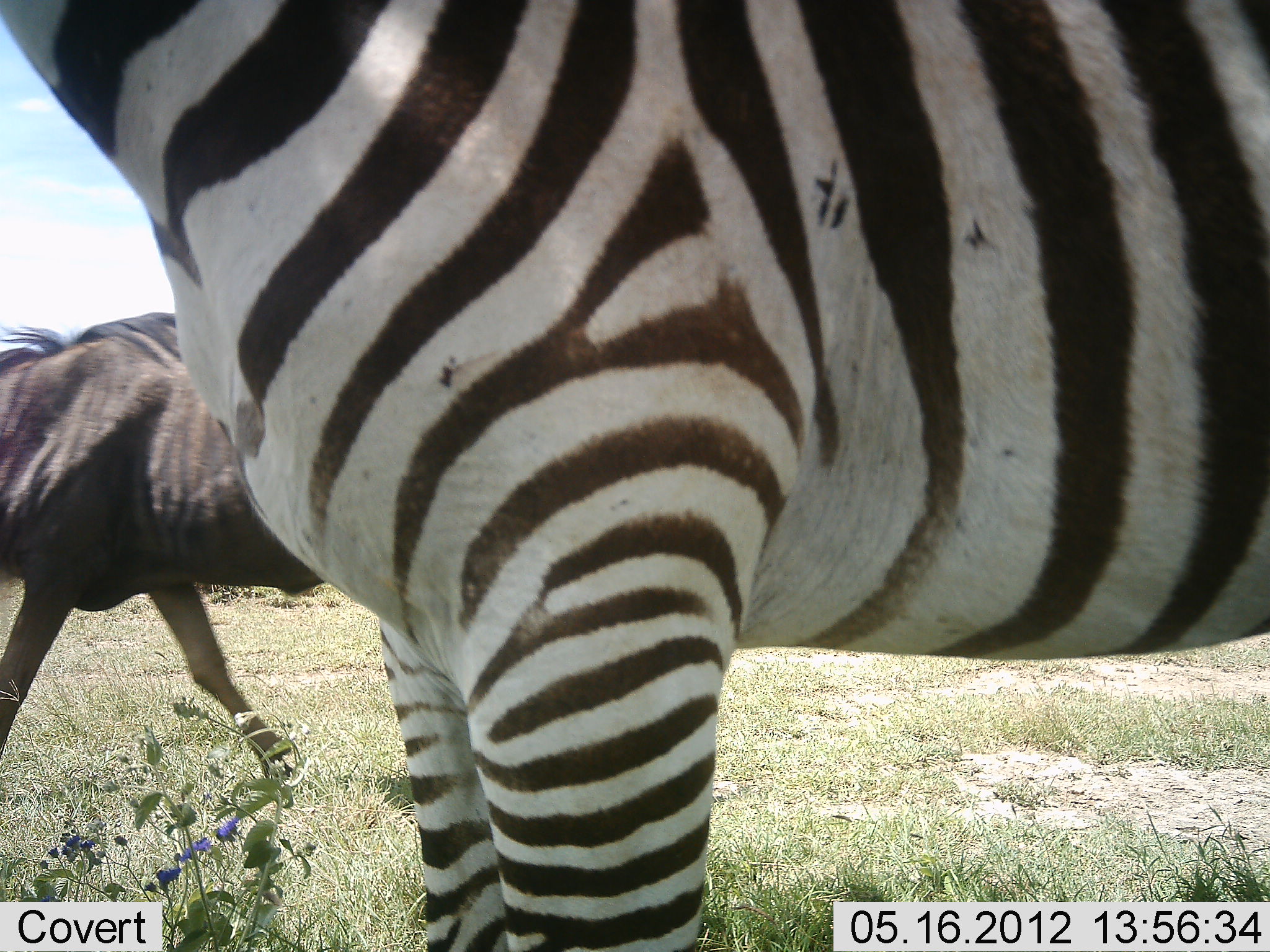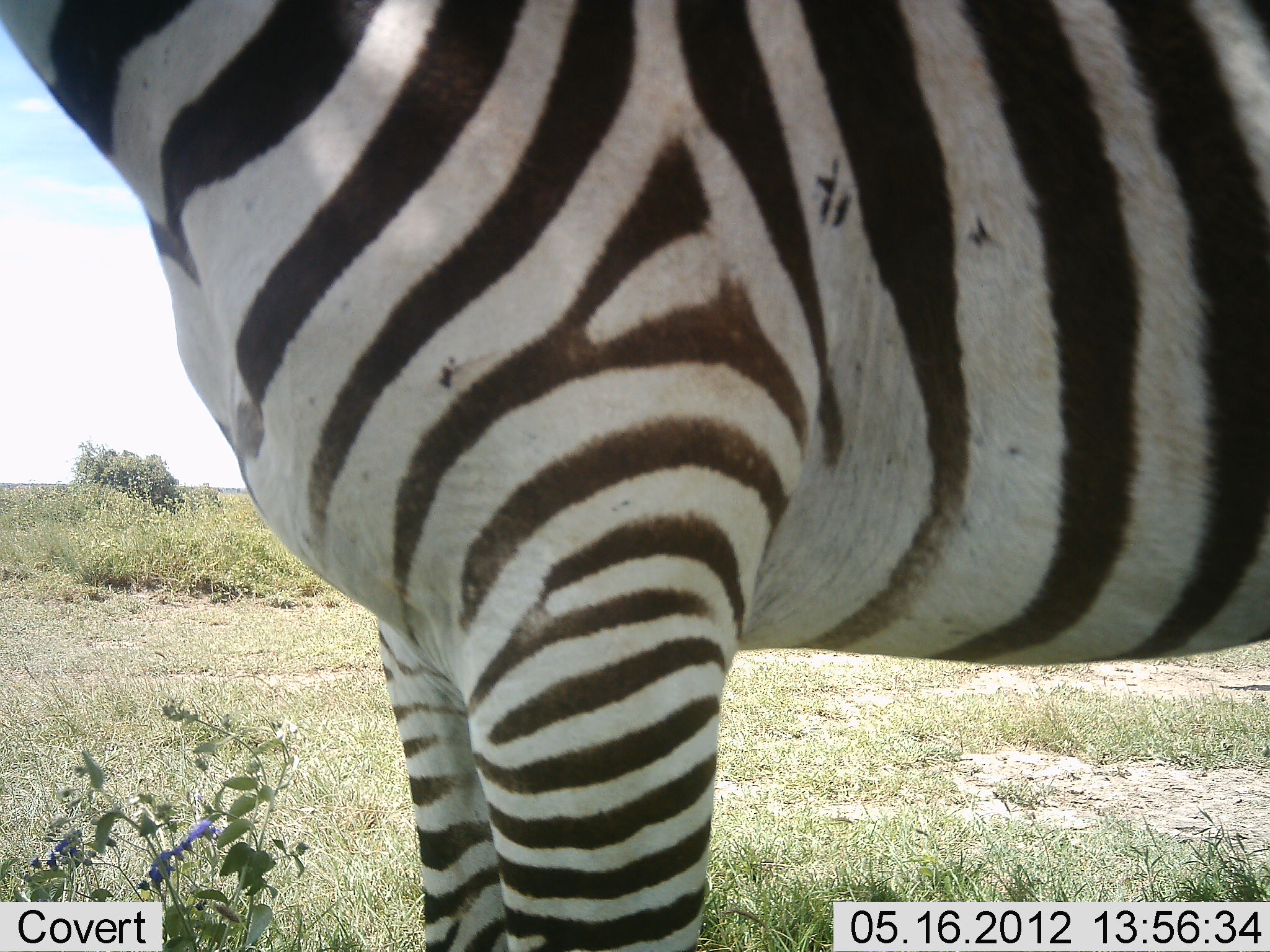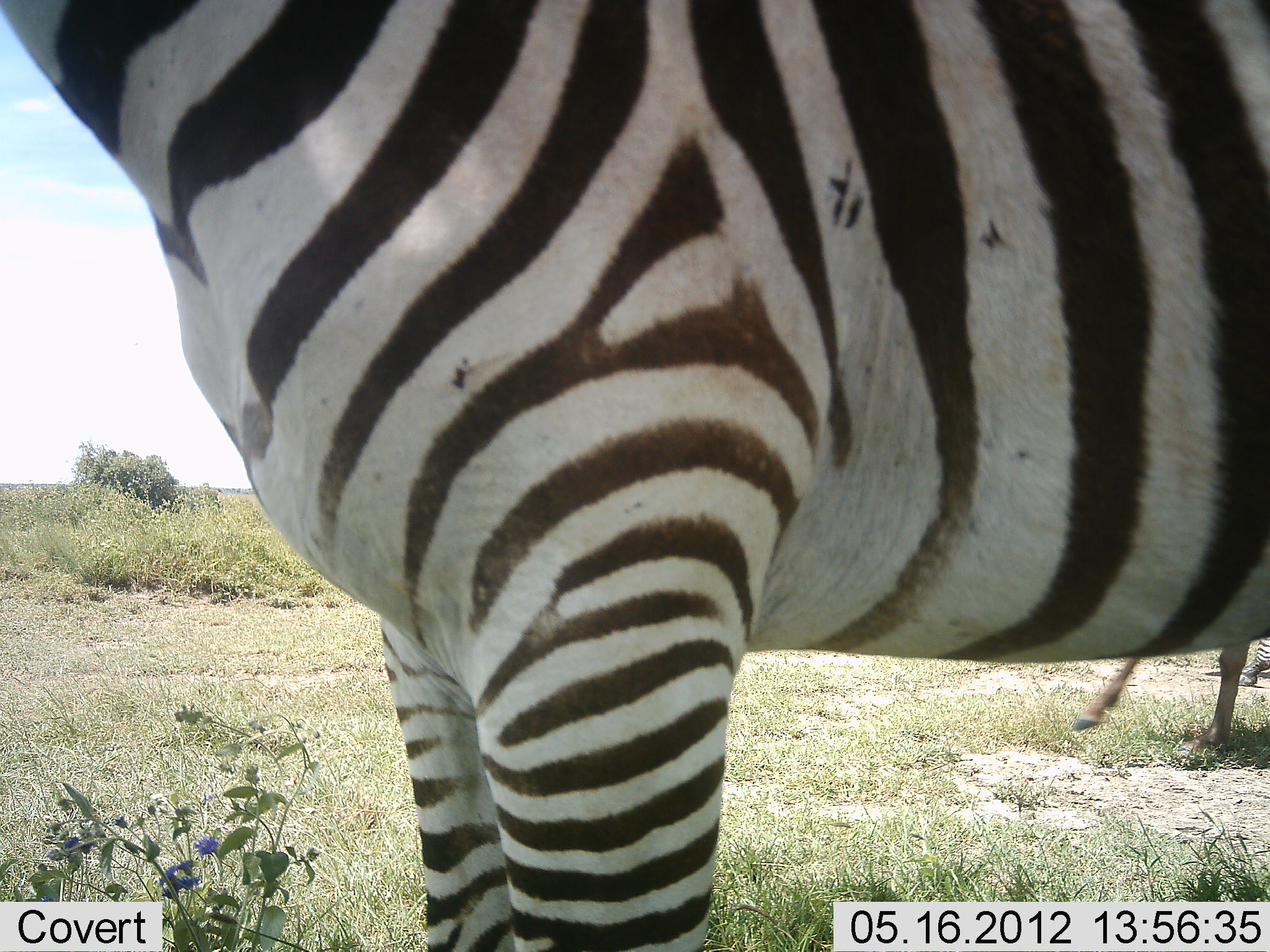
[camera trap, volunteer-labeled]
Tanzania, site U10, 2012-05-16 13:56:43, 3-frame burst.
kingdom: Animalia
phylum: Chordata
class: Mammalia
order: Artiodactyla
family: Bovidae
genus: Connochaetes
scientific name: Connochaetes taurinus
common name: blue wildebeest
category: wildebeest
Wildebeest (blue wildebeest) (Connochaetes taurinus), count 1. Behavior (volunteer vote fractions): standing 0%, resting 0%, moving 100%, interacting 0%. Young present (vote fraction): 0%. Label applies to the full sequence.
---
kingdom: Animalia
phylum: Chordata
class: Mammalia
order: Perissodactyla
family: Equidae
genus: Equus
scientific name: Equus quagga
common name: plains zebra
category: zebra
Zebra (plains zebra) (Equus quagga), count 1. Behavior (volunteer vote fractions): standing 92%, resting 0%, moving 8%, interacting 0%. Young present (vote fraction): 0%. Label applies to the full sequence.